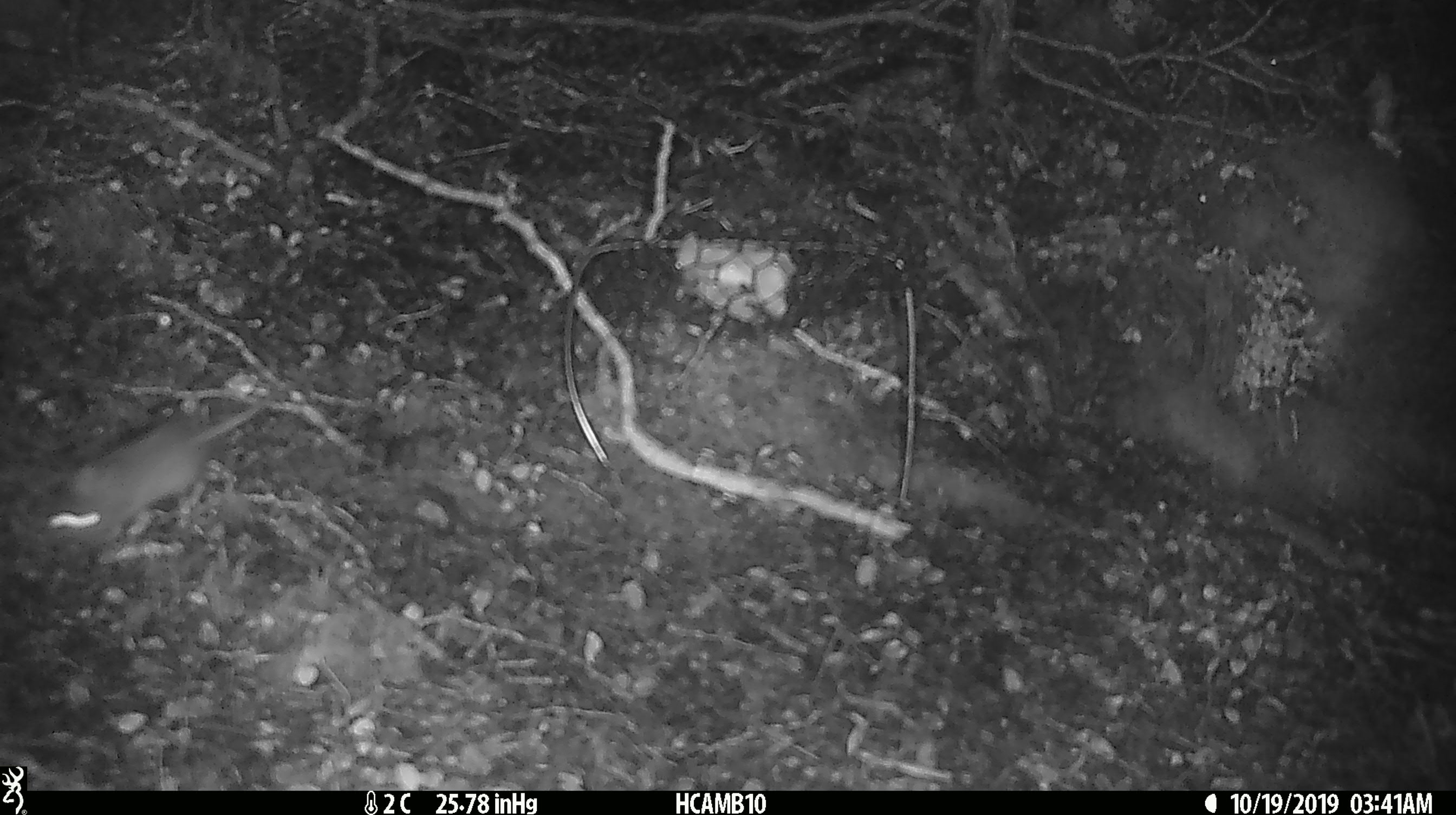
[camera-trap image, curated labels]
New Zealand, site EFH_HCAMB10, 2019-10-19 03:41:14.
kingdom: Animalia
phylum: Chordata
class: Mammalia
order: Rodentia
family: Muridae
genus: Mus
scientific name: Mus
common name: mouse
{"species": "mouse (Mus)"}